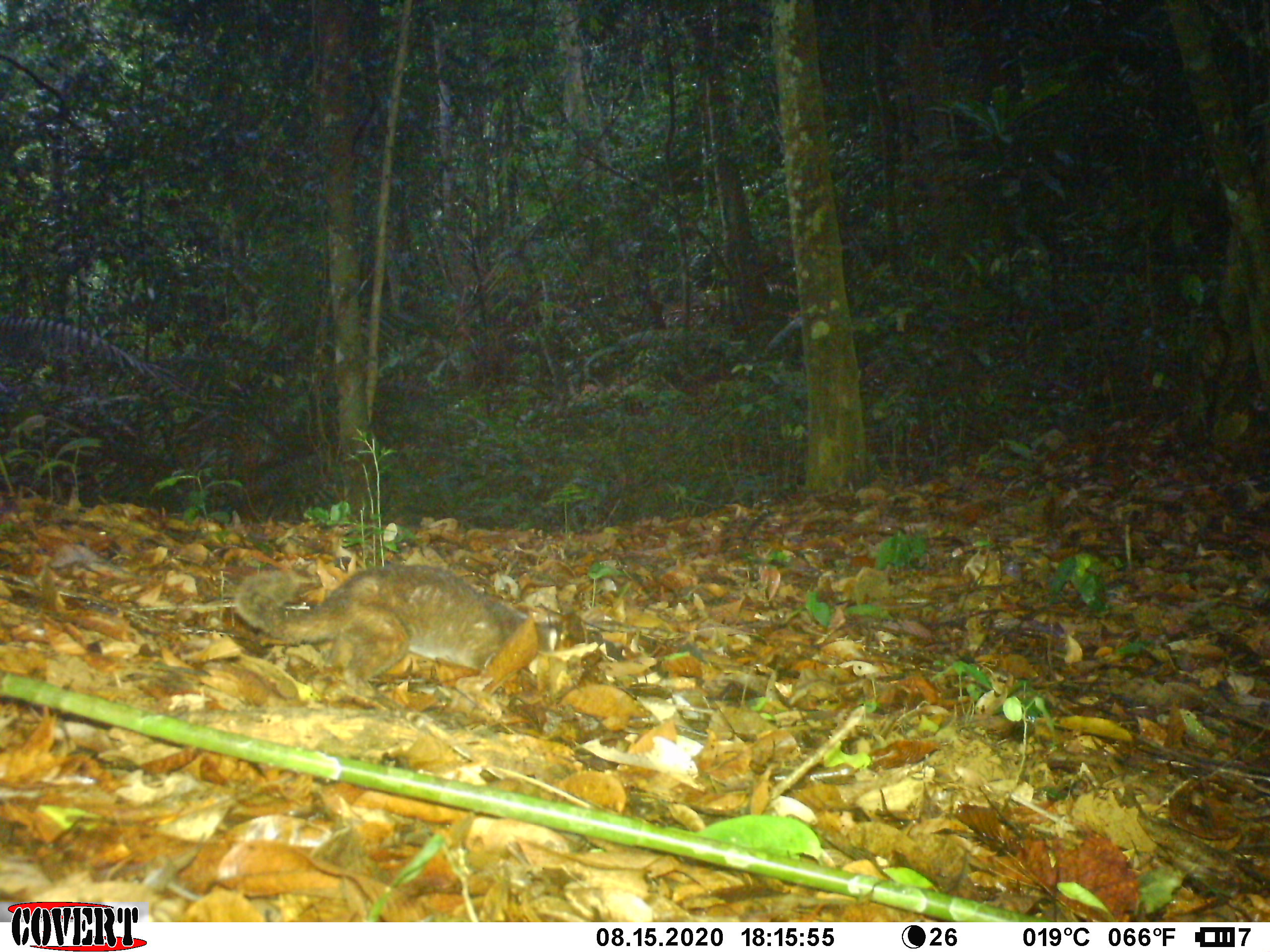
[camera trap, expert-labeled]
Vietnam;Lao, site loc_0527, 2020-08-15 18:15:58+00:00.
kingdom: Animalia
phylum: Chordata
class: Mammalia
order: Carnivora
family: Mustelidae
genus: Melogale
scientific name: Melogale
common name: ferret badger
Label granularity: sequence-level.